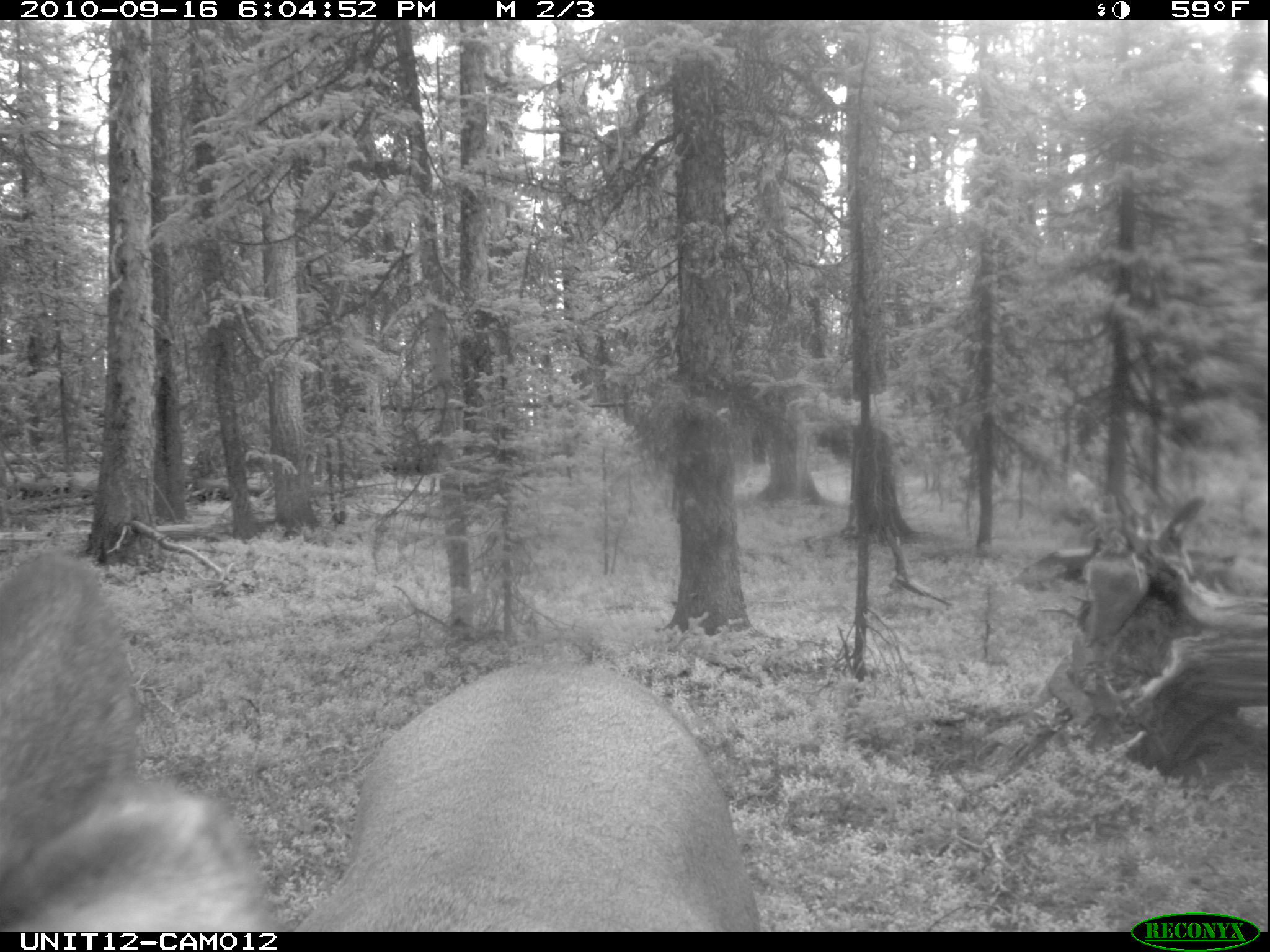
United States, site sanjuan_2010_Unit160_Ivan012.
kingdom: Animalia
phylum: Chordata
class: Mammalia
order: Artiodactyla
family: Cervidae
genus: Cervus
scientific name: Cervus elaphus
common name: red deer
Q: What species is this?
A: Cervus elaphus (red deer).